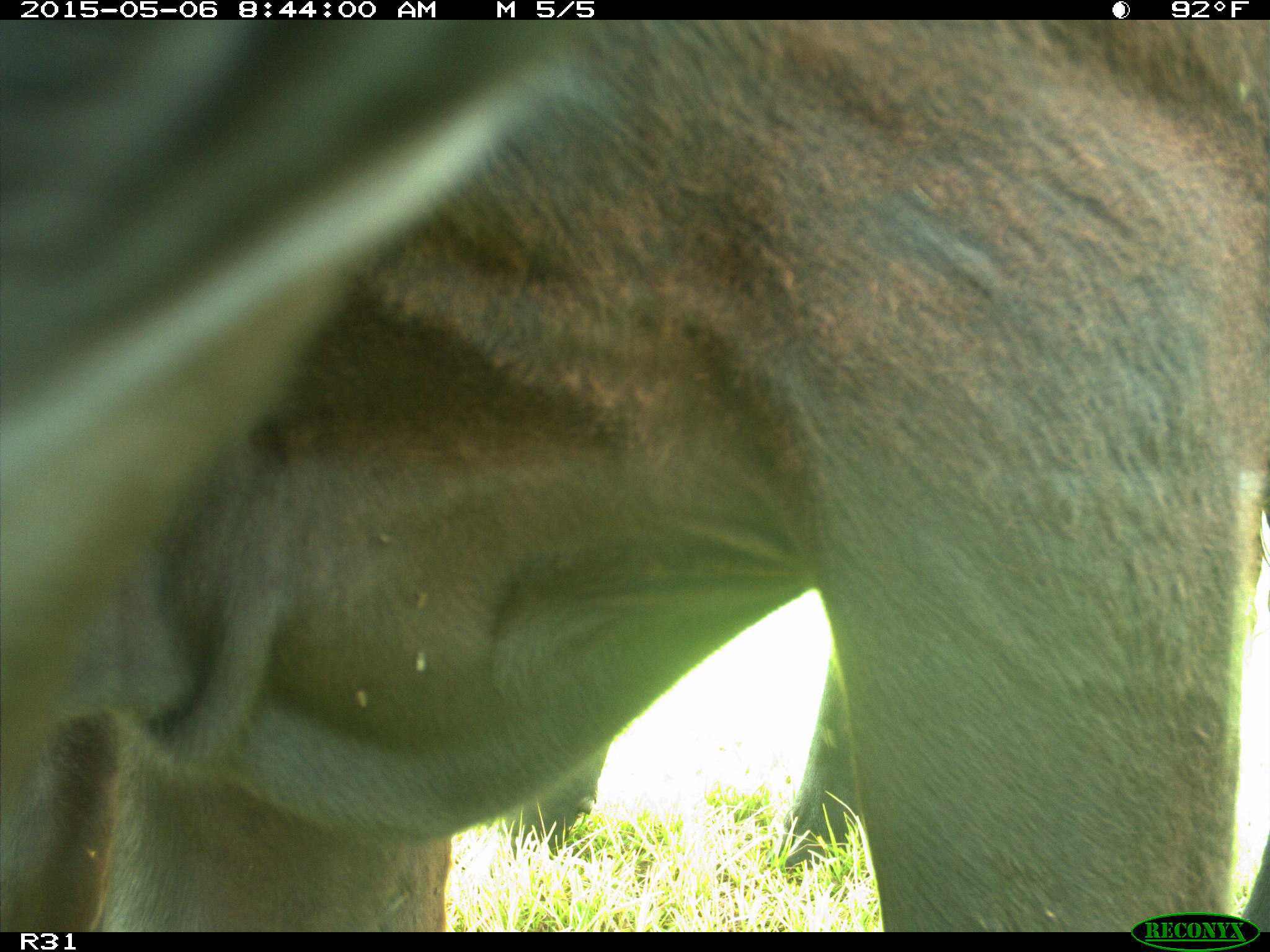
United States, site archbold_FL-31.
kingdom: Animalia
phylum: Chordata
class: Mammalia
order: Artiodactyla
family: Bovidae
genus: Bos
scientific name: Bos taurus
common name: domestic cow